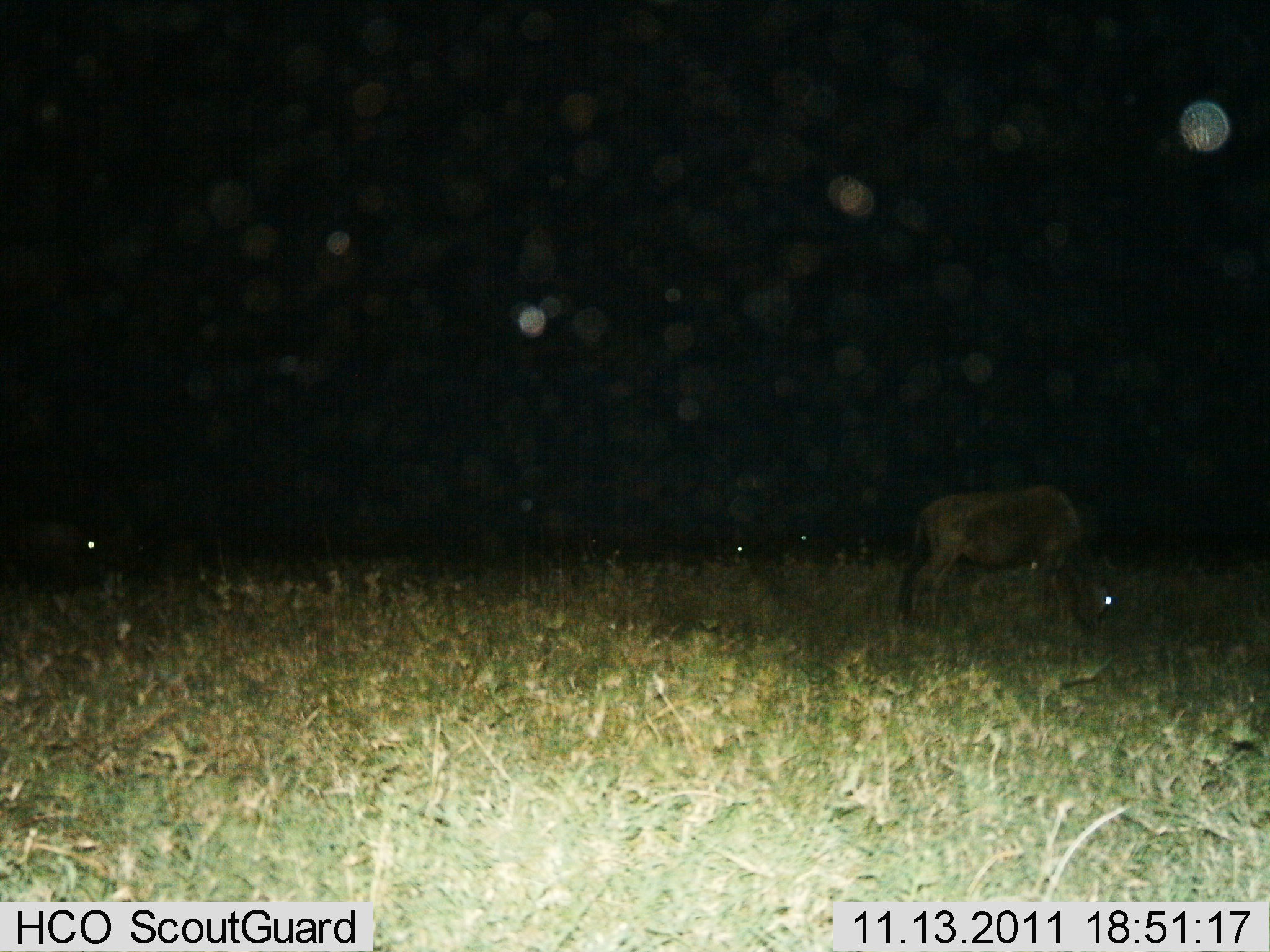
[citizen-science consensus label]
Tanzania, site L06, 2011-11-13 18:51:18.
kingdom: Animalia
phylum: Chordata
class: Mammalia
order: Artiodactyla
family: Bovidae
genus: Connochaetes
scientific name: Connochaetes taurinus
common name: blue wildebeest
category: wildebeest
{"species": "wildebeest (blue wildebeest) (Connochaetes taurinus)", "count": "3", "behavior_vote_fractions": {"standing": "50%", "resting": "0%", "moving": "0%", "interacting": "0%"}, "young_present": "8%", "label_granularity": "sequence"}